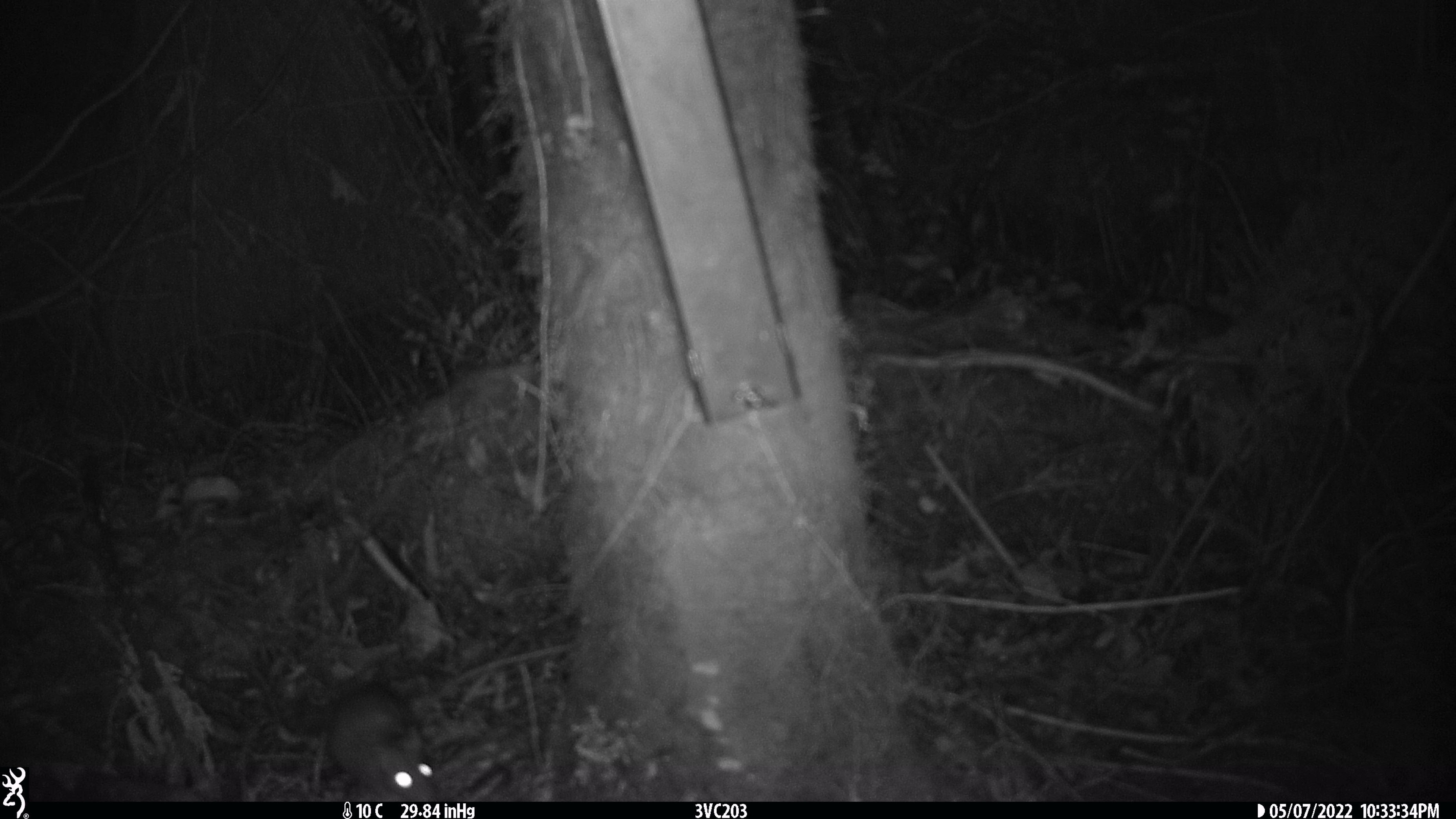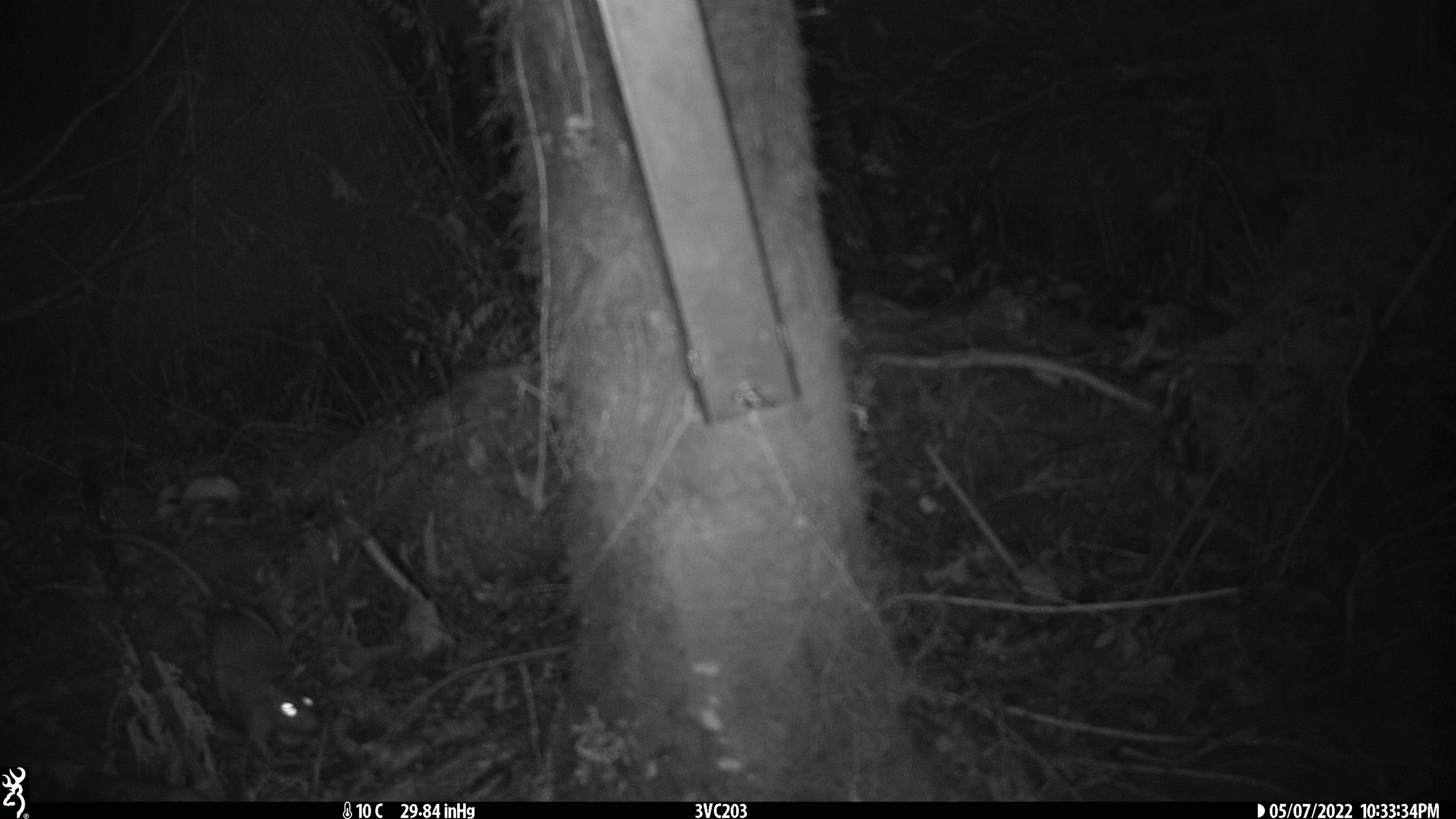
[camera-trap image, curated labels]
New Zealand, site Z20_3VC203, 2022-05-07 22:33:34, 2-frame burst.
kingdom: Animalia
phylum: Chordata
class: Mammalia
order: Rodentia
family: Muridae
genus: Rattus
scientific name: Rattus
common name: rat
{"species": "rat (Rattus)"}